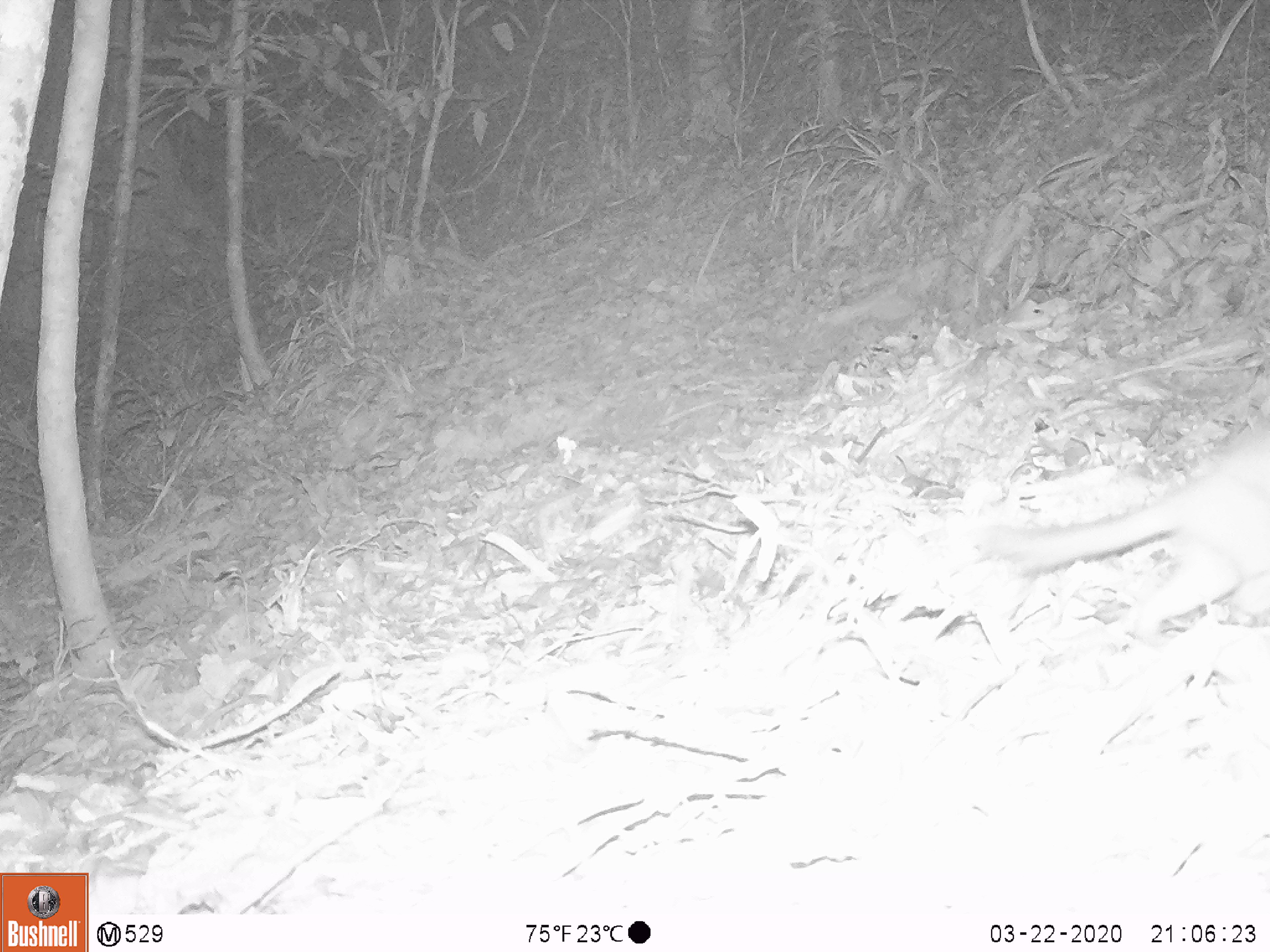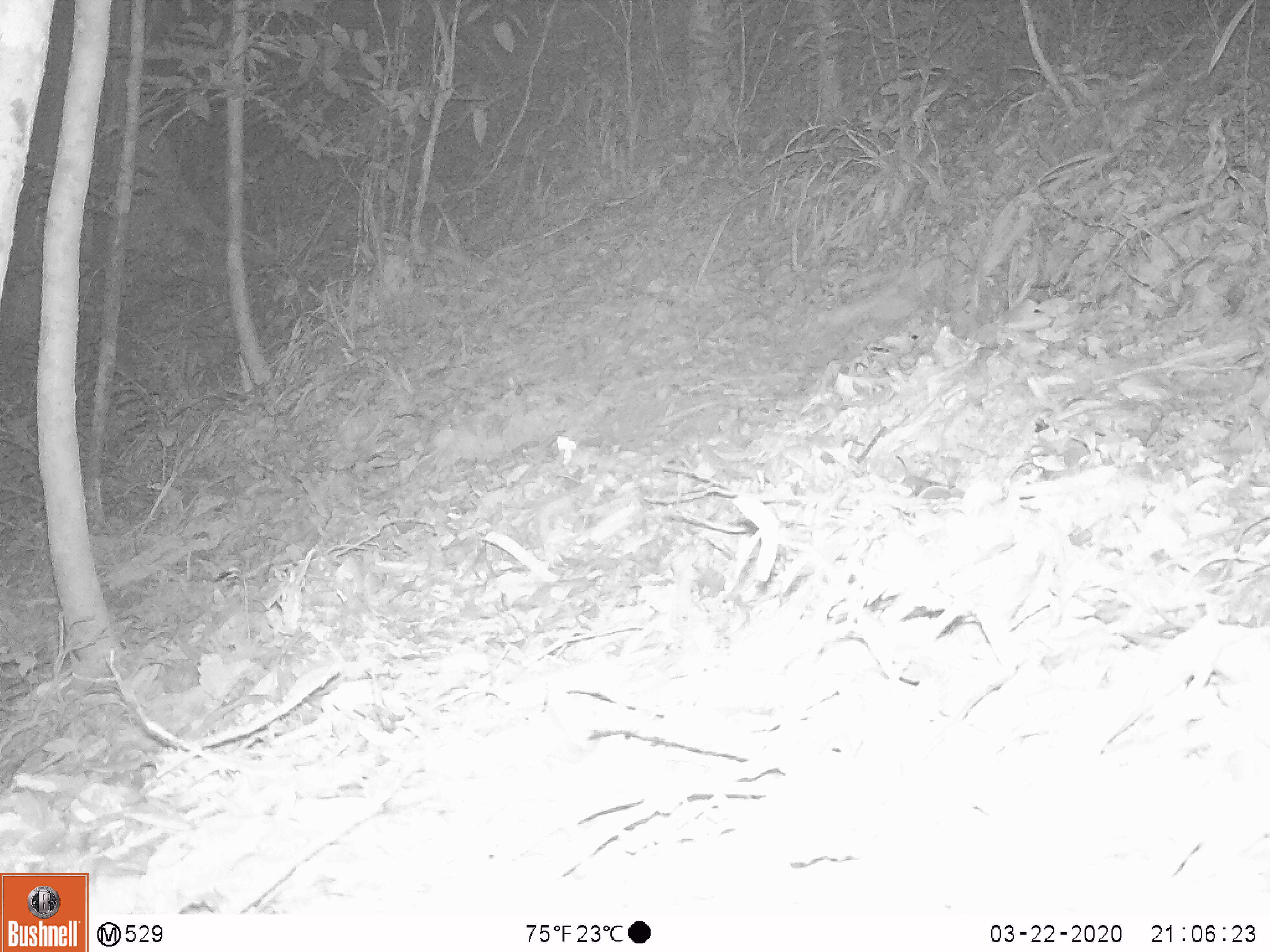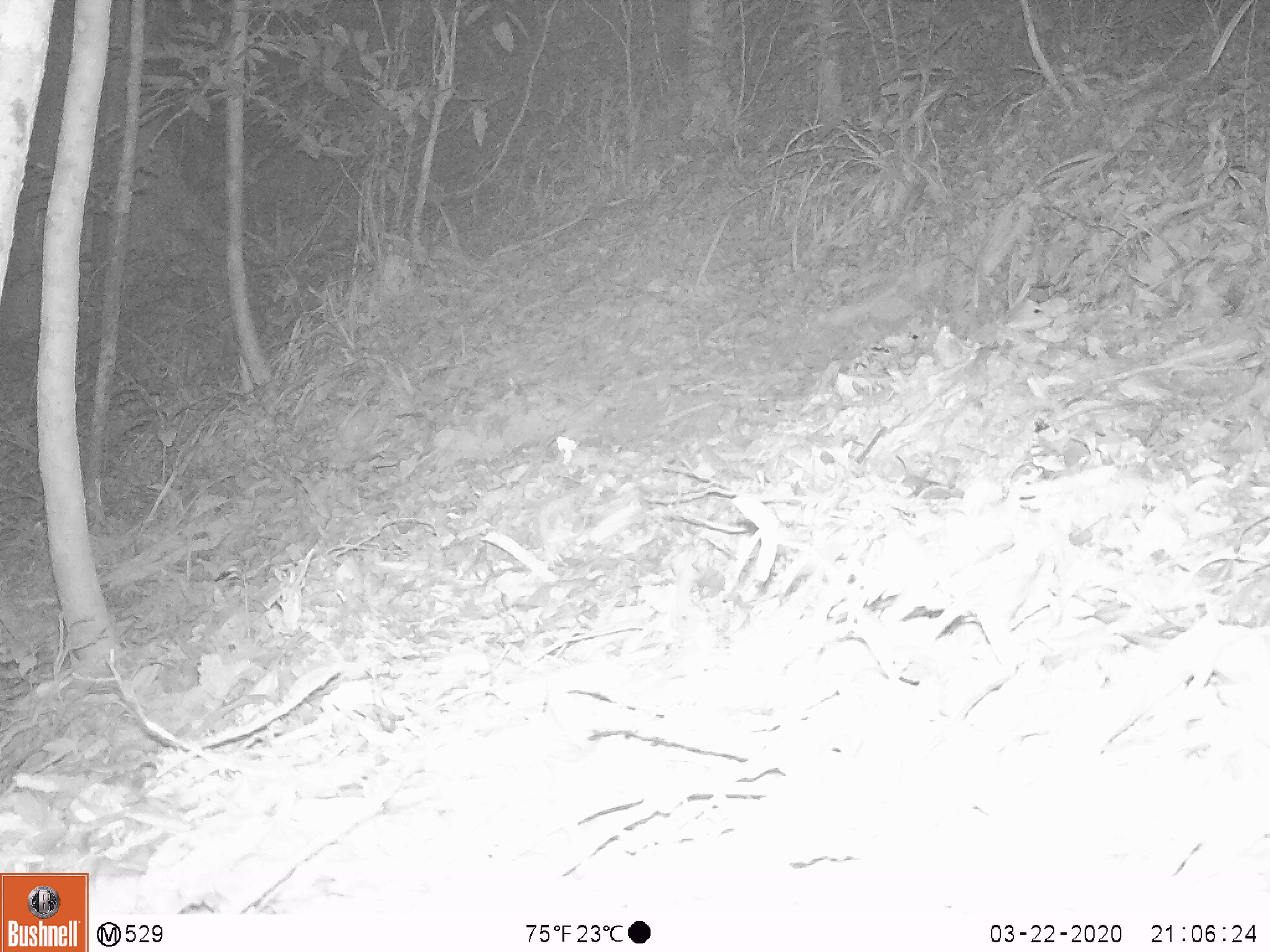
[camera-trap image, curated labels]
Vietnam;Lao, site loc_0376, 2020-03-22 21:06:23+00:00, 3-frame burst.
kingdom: Animalia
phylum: Chordata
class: Mammalia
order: Carnivora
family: Mustelidae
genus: Melogale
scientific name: Melogale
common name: ferret badger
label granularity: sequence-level